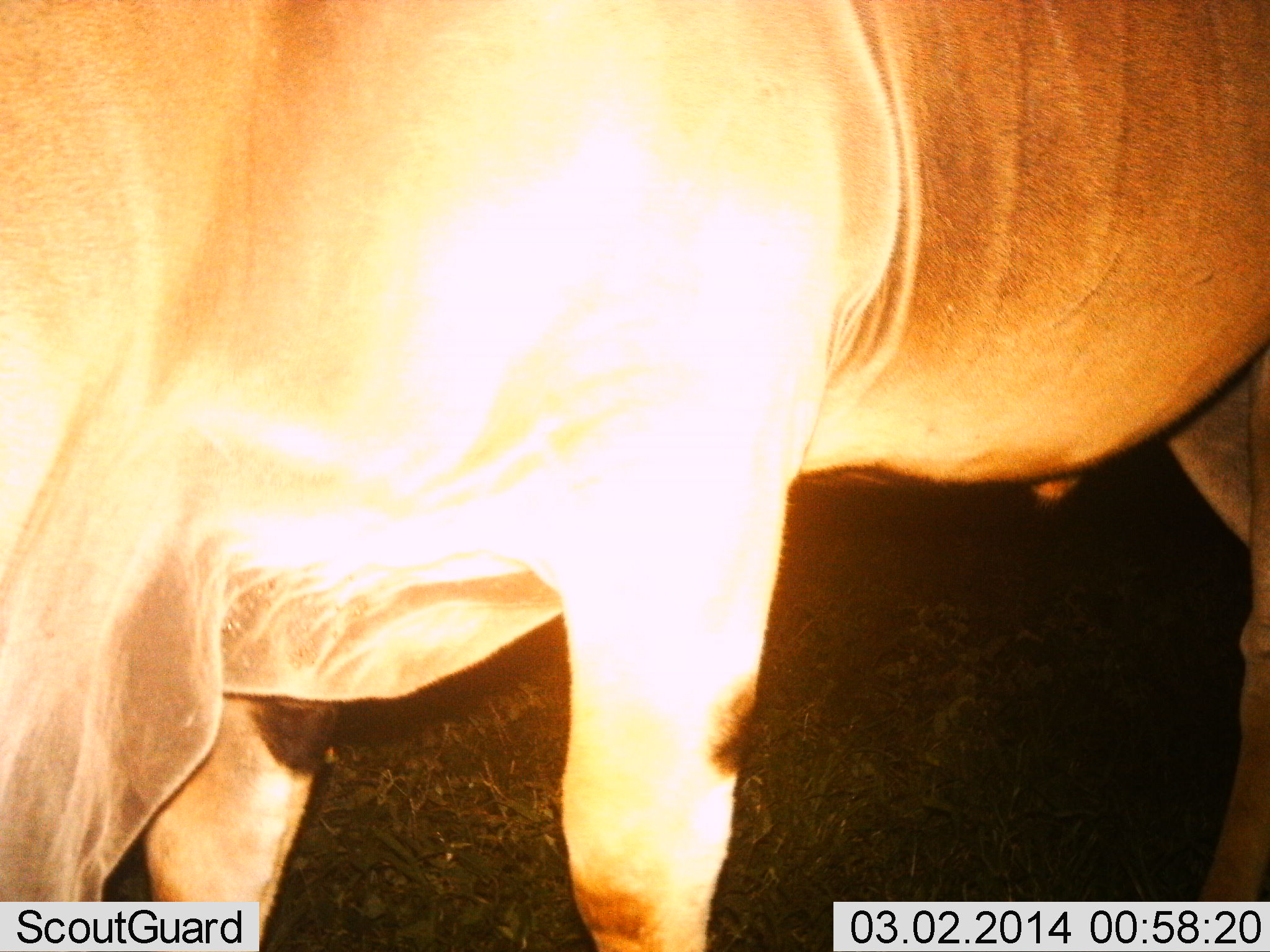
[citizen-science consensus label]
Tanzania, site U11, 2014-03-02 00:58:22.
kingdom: Animalia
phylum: Chordata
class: Mammalia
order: Artiodactyla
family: Bovidae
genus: Tragelaphus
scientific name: Tragelaphus oryx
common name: eland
Eland (Tragelaphus oryx), count 1. Behavior (volunteer vote fractions): standing 75%, resting 0%, moving 0%, interacting 0%. Young present (vote fraction): 0%. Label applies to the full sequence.